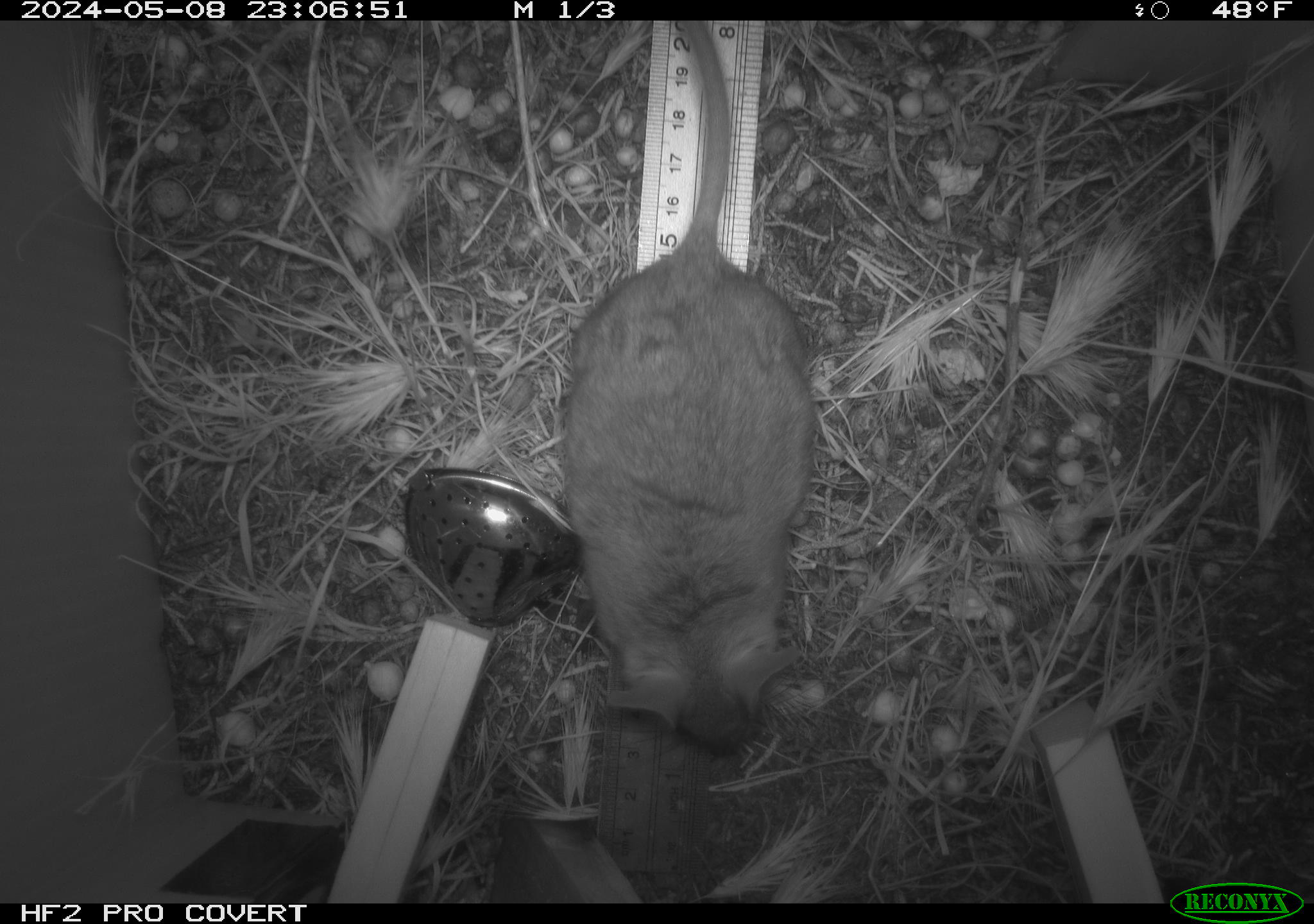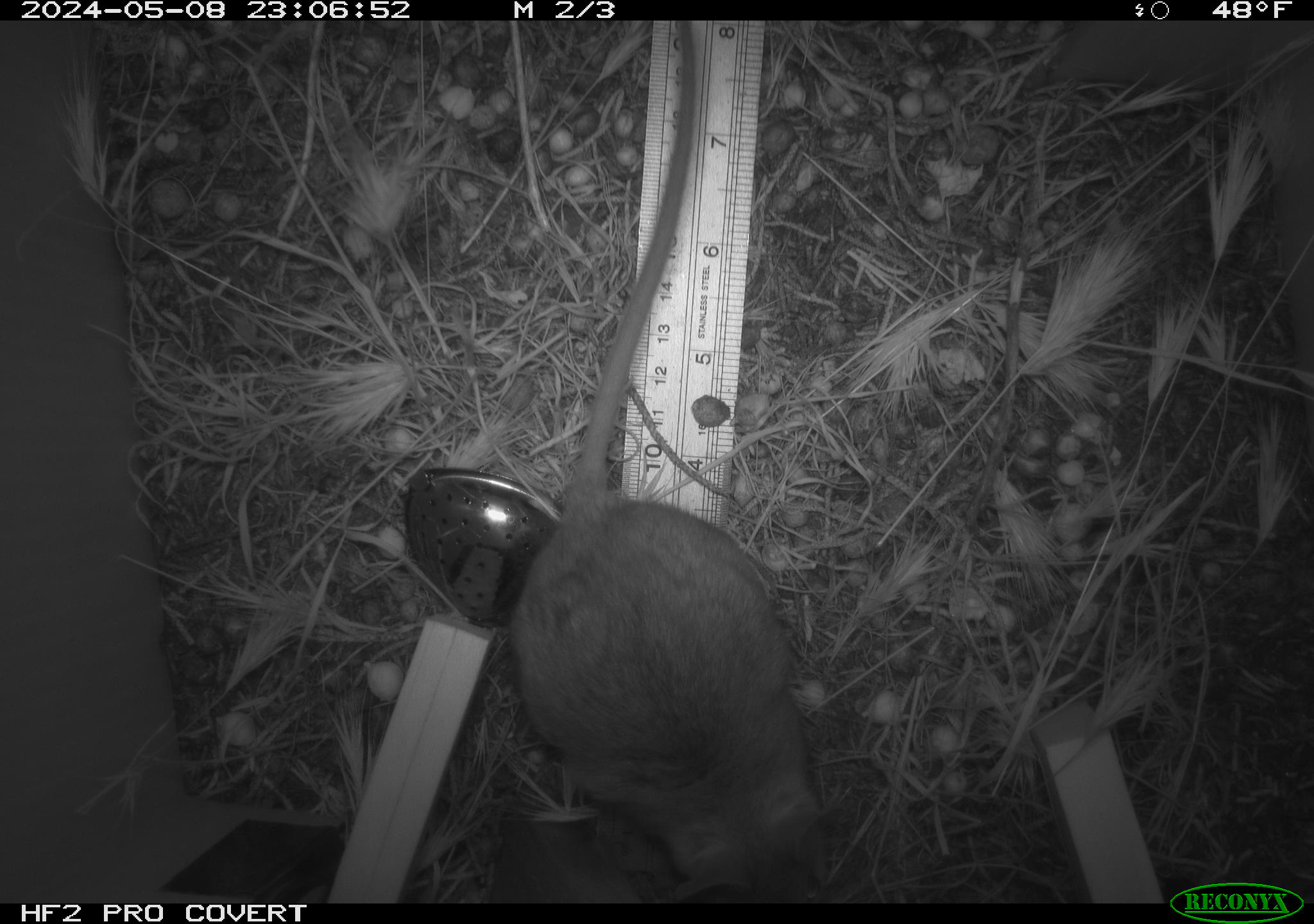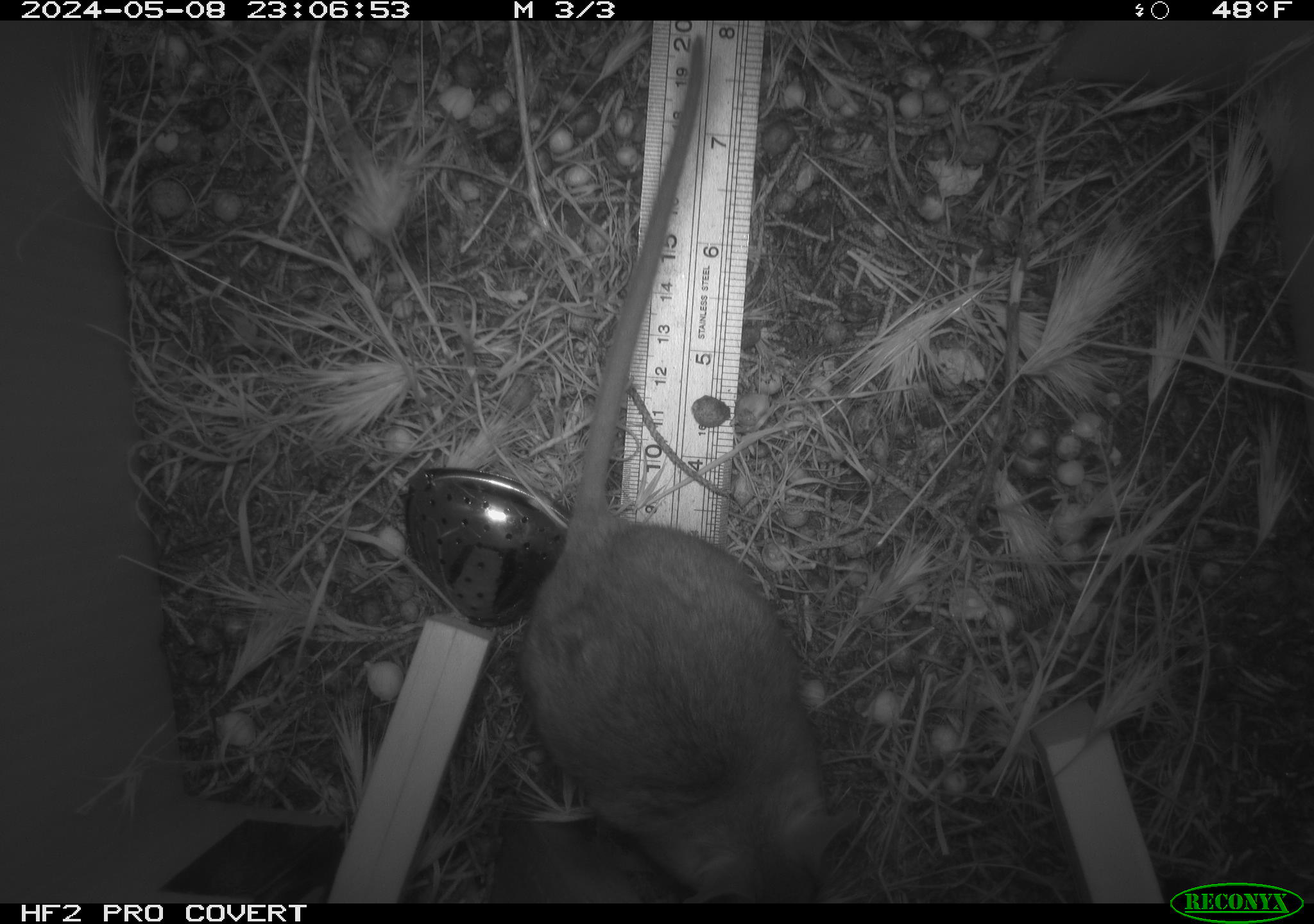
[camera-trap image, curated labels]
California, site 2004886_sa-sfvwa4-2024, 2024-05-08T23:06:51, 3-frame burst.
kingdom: Animalia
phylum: Chordata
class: Mammalia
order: Rodentia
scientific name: Rodentia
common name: mouse species